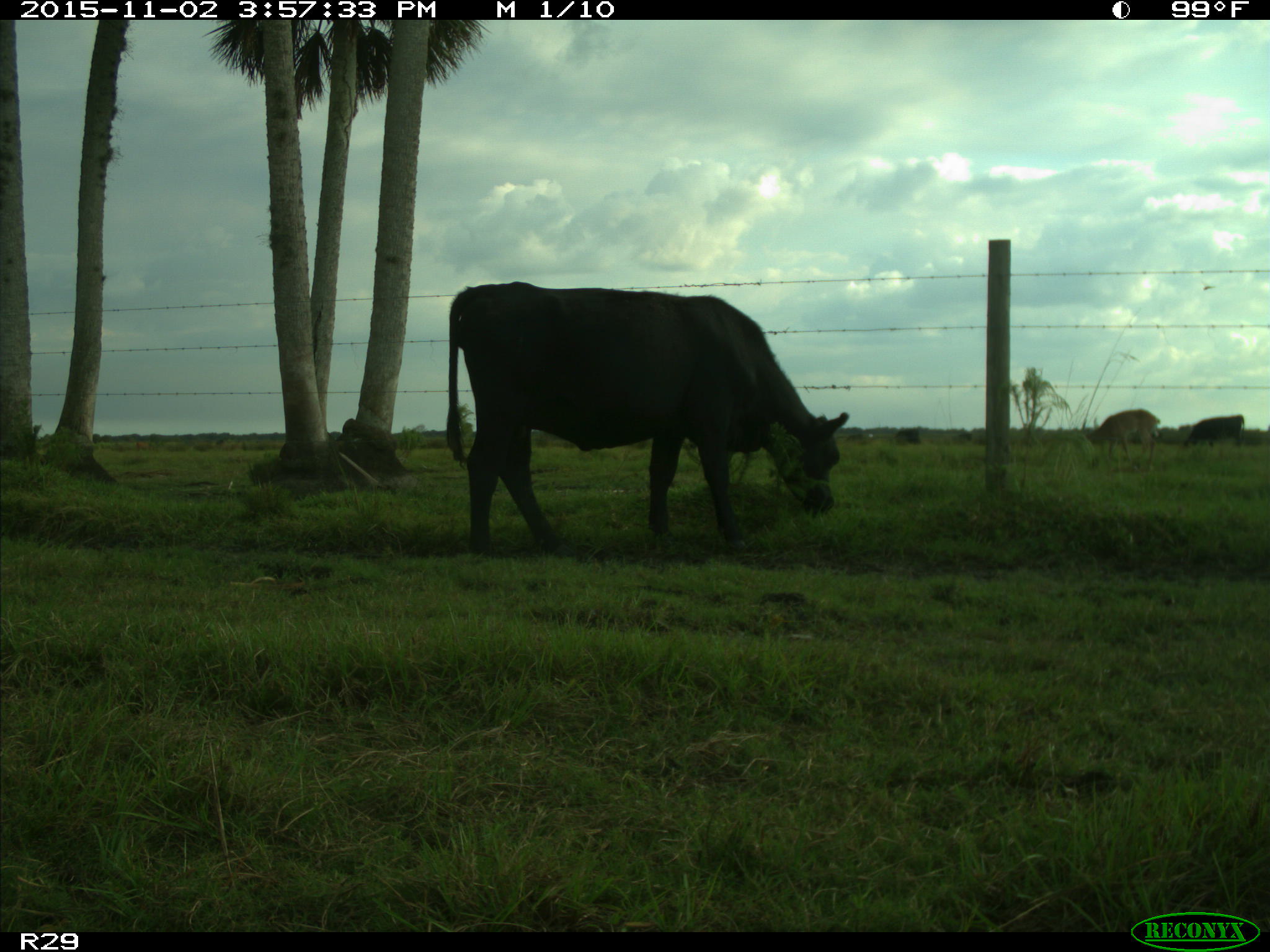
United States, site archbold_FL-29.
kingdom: Animalia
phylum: Chordata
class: Mammalia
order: Artiodactyla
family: Bovidae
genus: Bos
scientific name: Bos taurus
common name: domestic cow